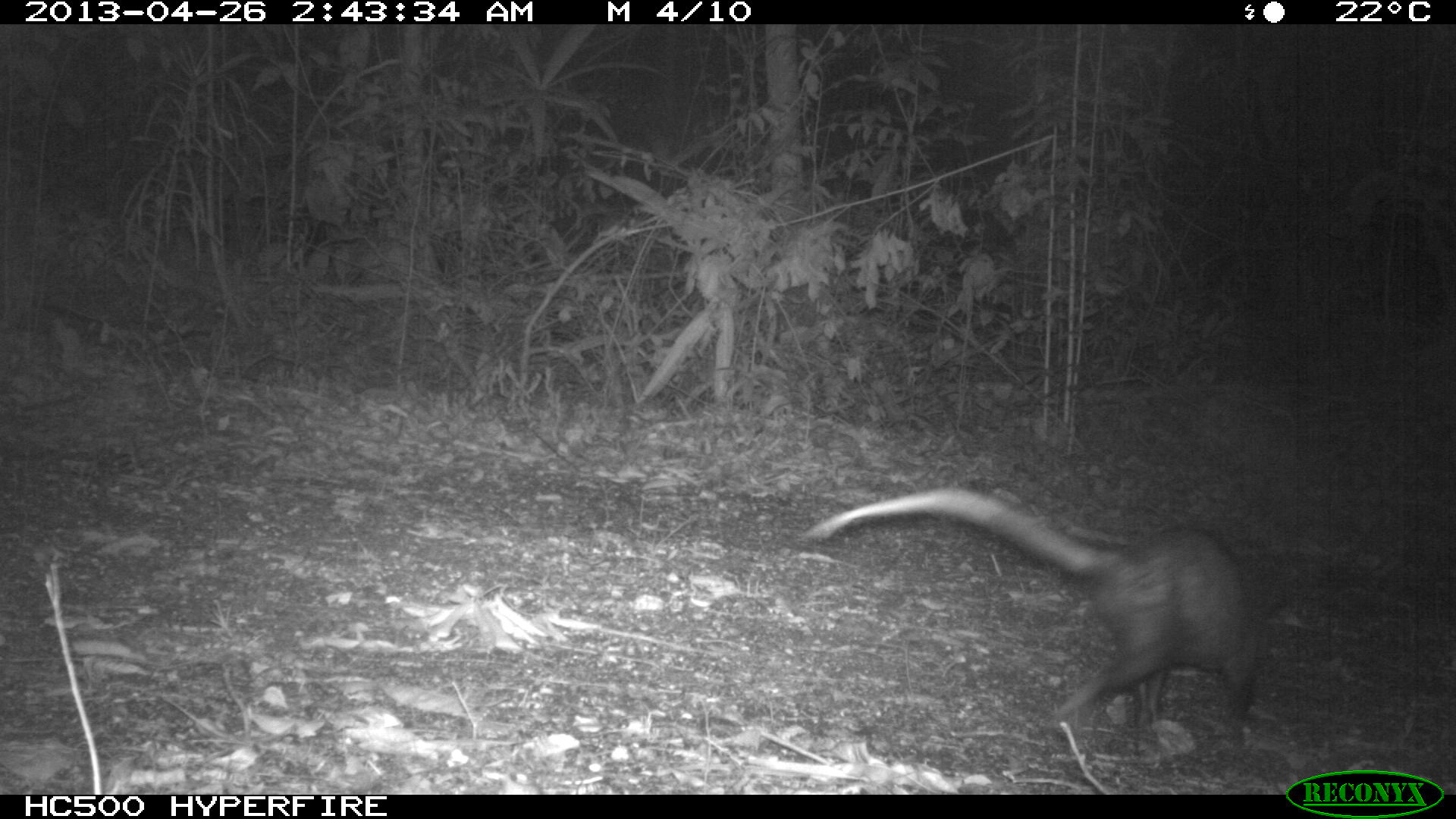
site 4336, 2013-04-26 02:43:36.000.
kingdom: Animalia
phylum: Chordata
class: Mammalia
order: Didelphimorphia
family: Didelphidae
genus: Didelphis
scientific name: Didelphis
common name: american opossums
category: didelphis sp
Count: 1.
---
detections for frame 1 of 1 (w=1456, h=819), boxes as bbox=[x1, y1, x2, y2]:
didelphis sp: bbox=[806, 490, 1263, 749]